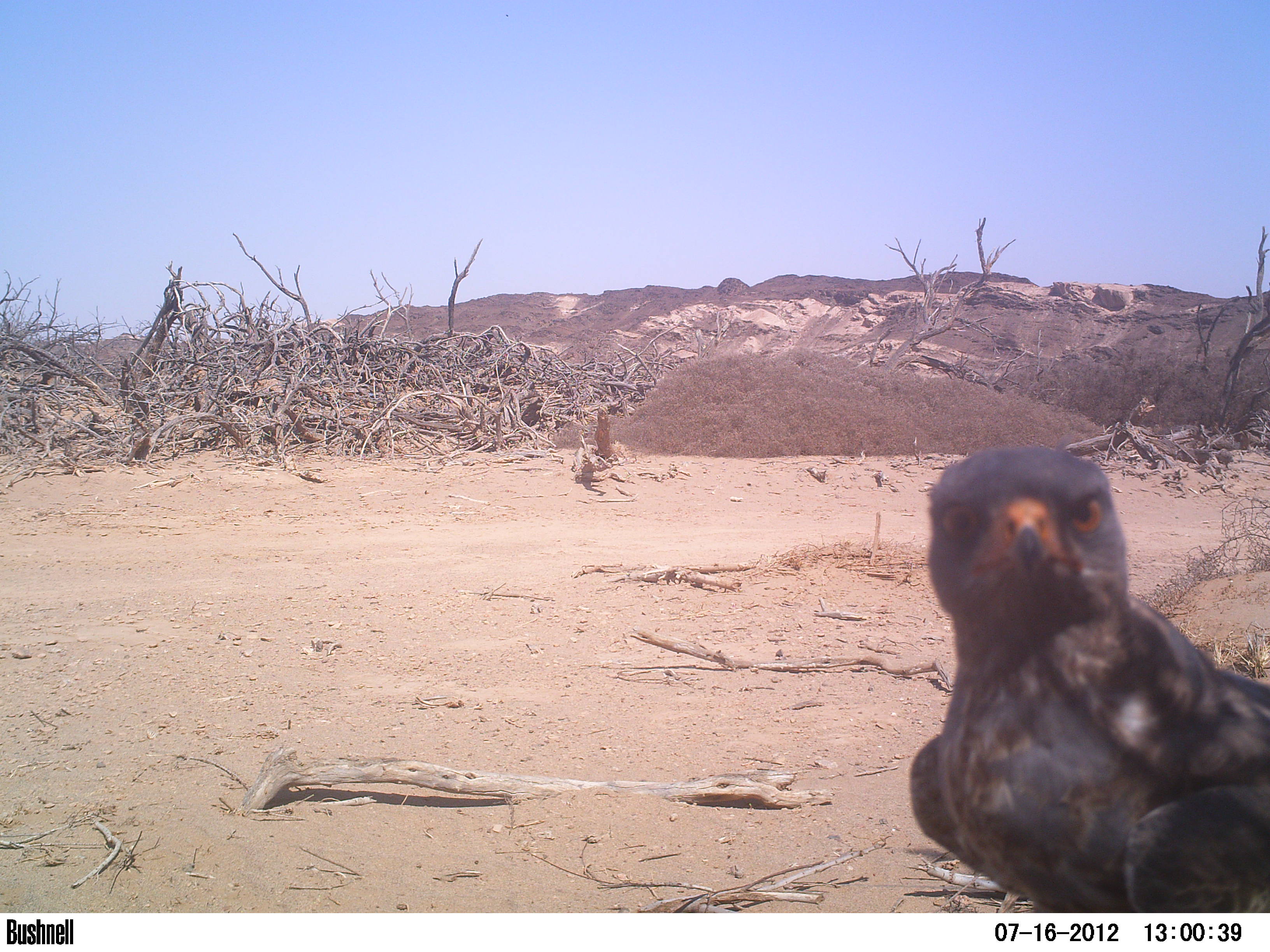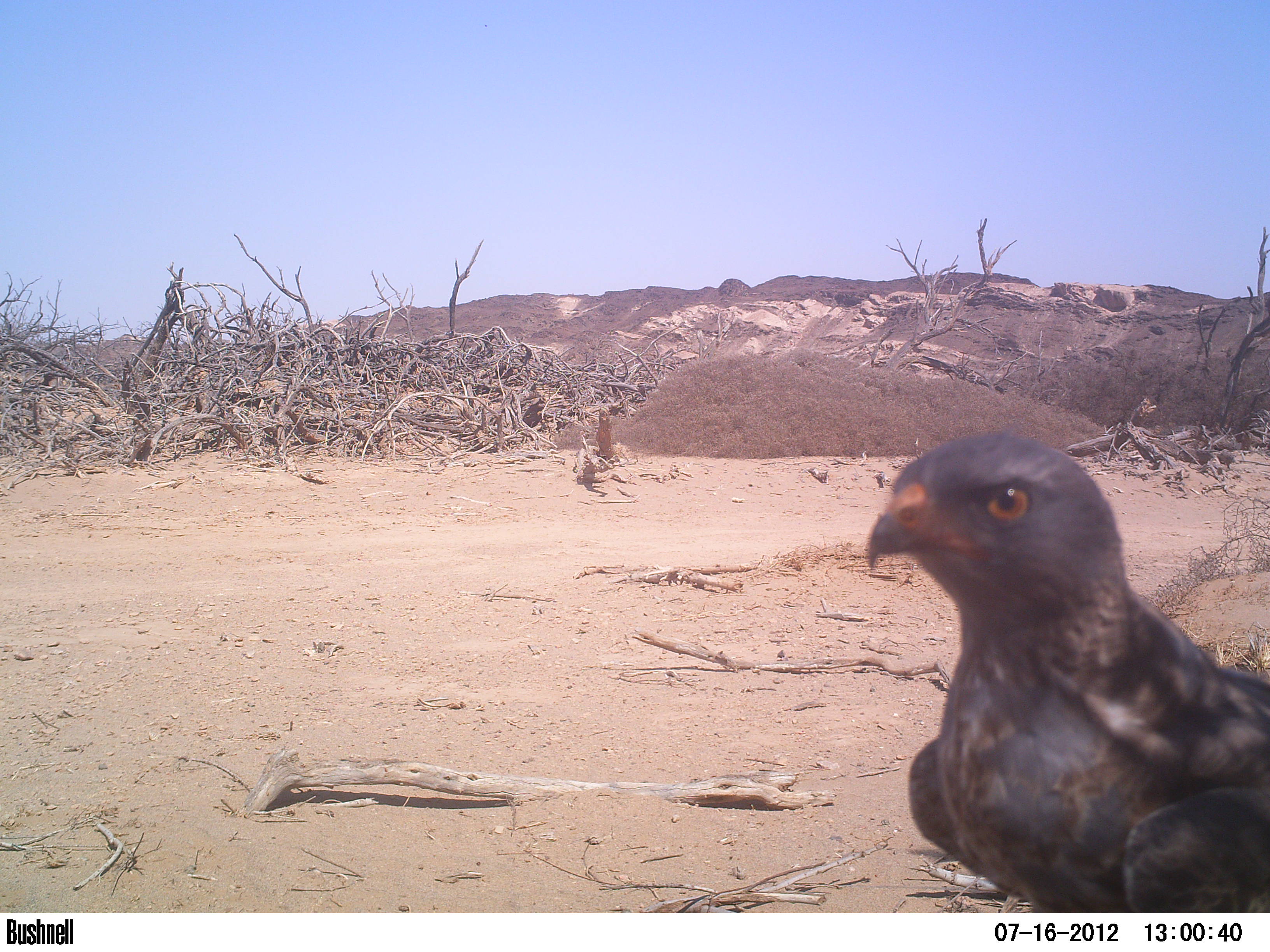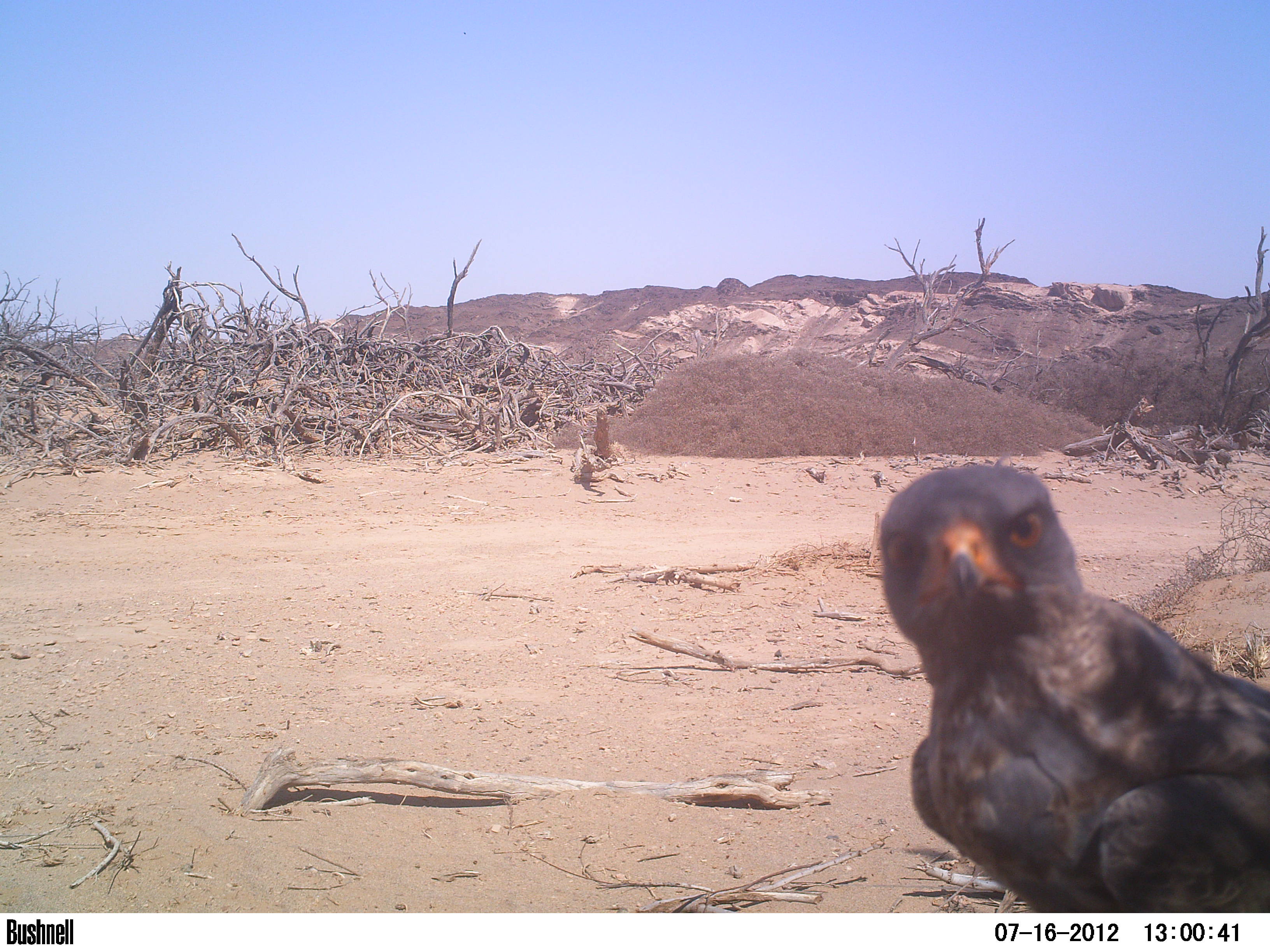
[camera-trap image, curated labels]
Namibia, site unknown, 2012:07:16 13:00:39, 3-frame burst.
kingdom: Animalia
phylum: Chordata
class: Aves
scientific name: Aves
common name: raptor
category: cn-raptors